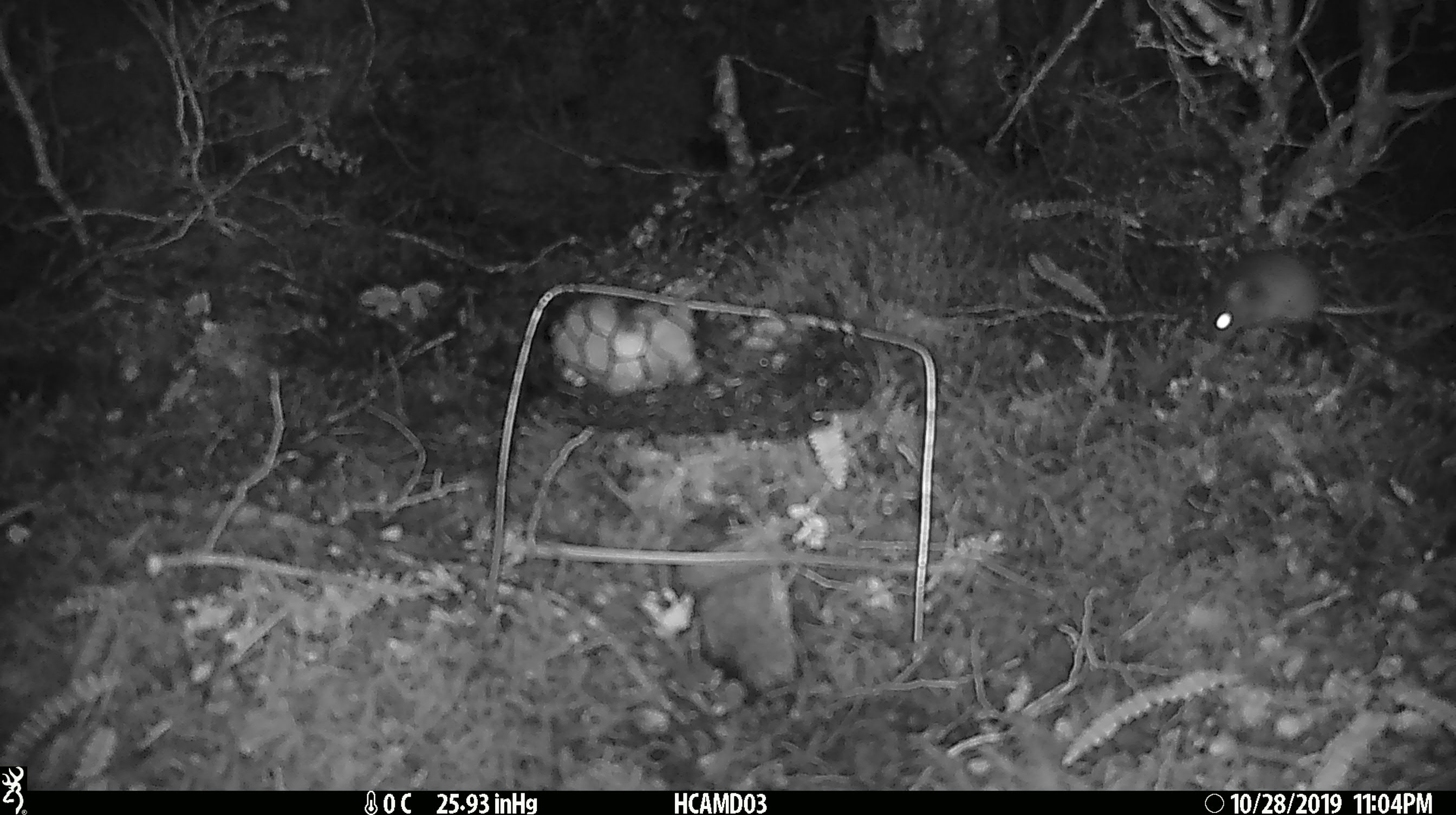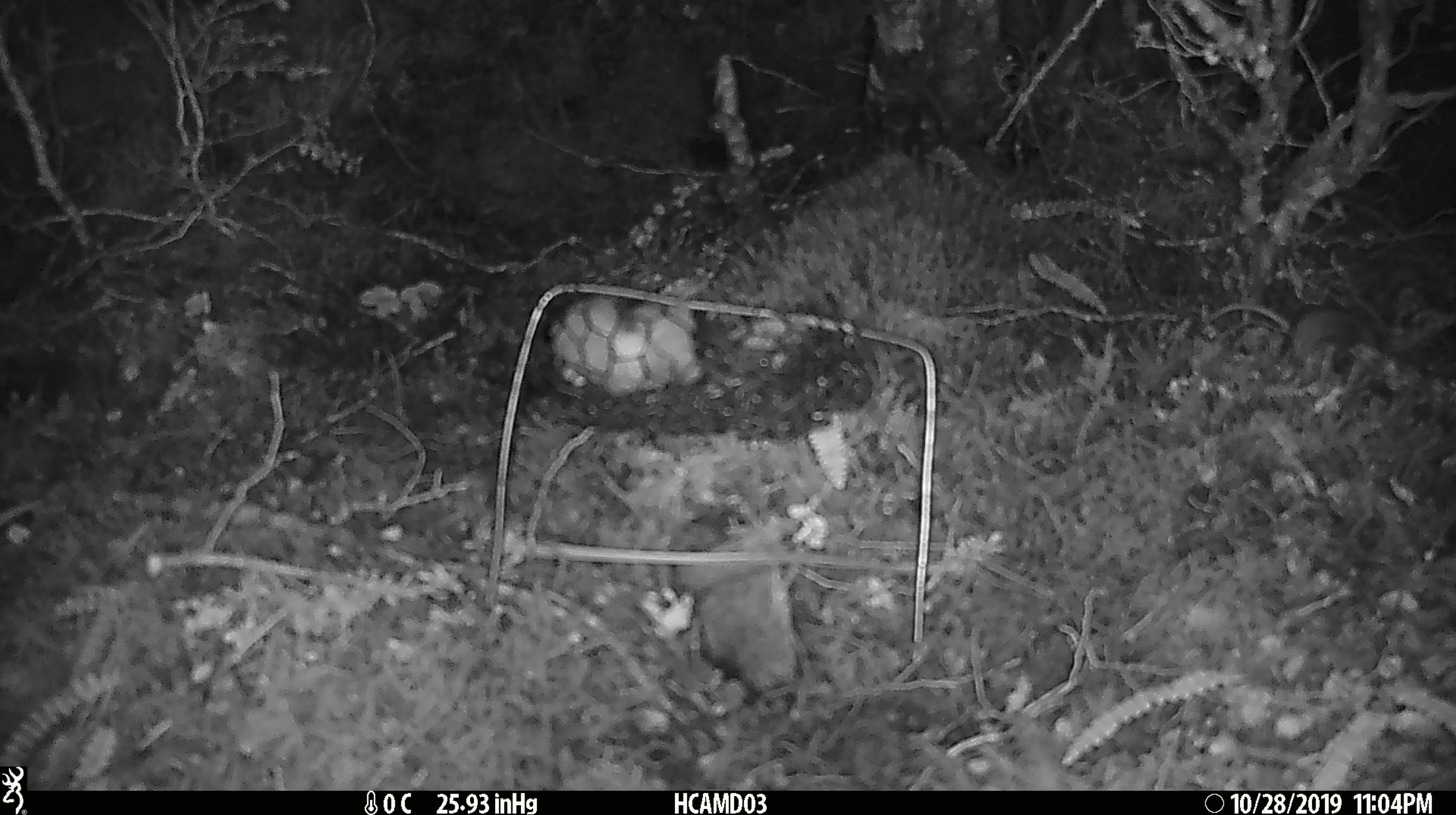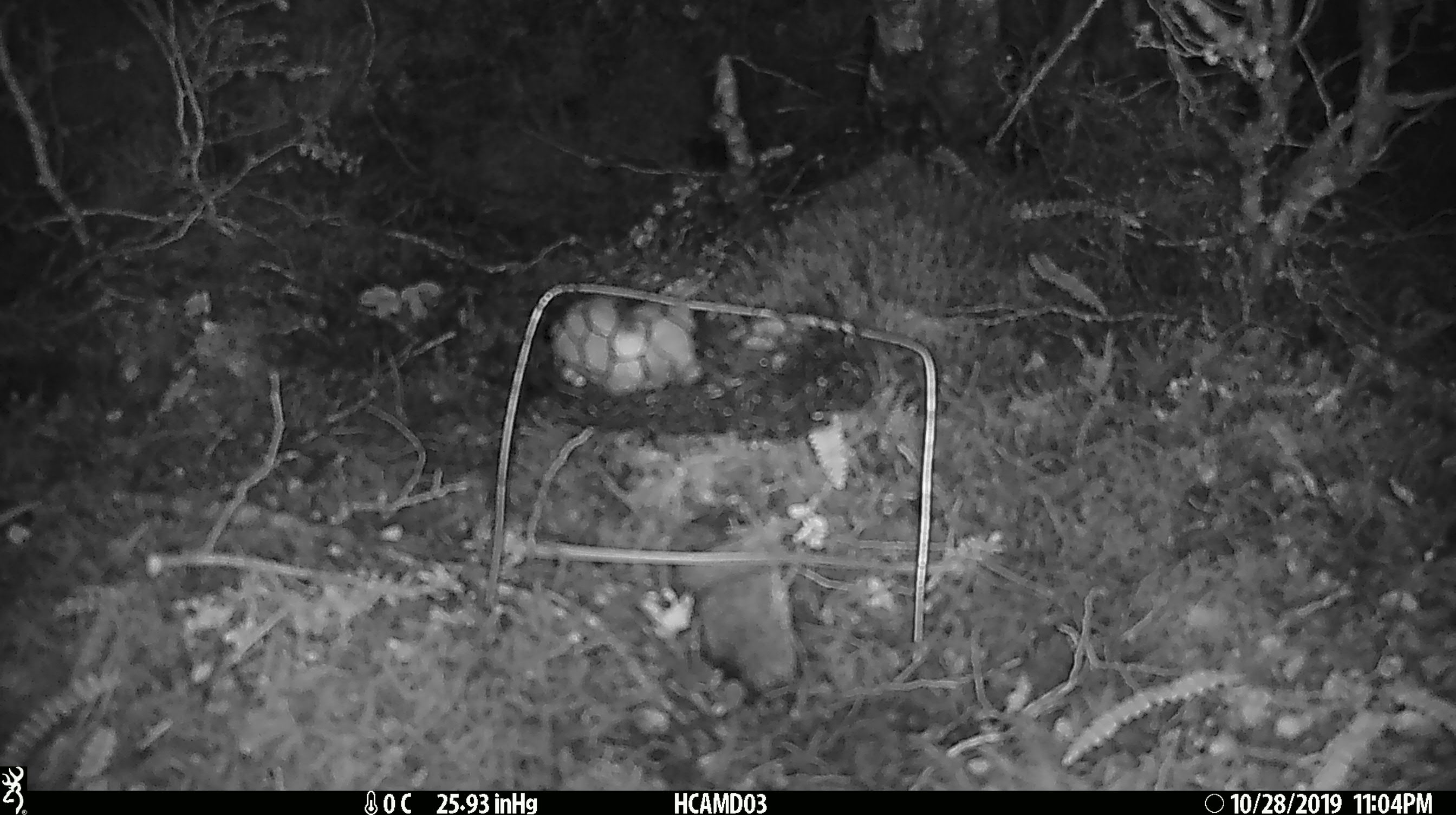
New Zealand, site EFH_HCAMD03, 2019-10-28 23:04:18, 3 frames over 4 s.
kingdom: Animalia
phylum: Chordata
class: Mammalia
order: Rodentia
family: Muridae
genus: Mus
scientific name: Mus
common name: mouse